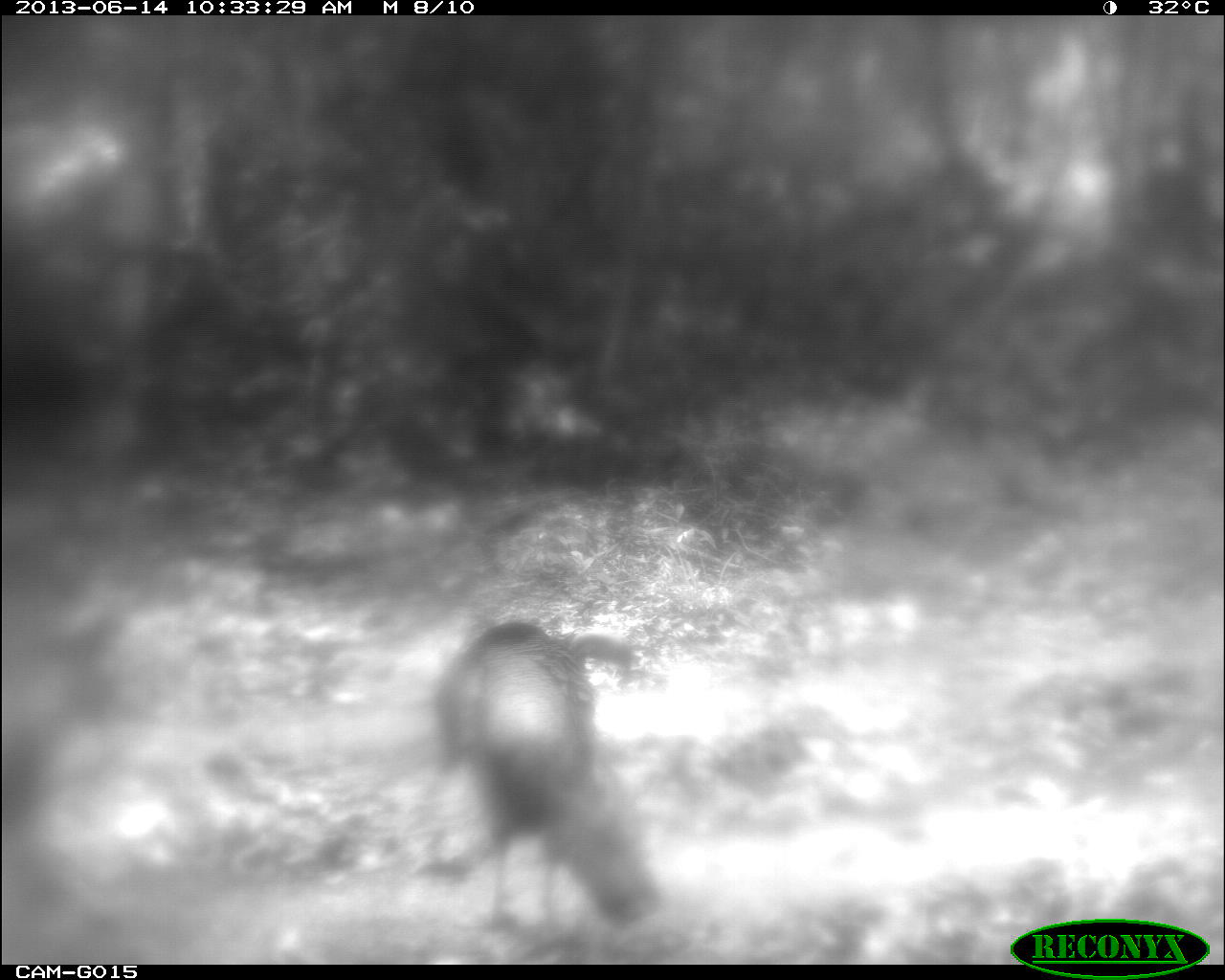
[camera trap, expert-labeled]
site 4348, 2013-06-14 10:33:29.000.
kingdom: Animalia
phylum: Chordata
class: Aves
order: Galliformes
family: Phasianidae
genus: Meleagris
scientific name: Meleagris ocellata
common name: ocellated turkey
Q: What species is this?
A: Meleagris ocellata (ocellated turkey).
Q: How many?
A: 2.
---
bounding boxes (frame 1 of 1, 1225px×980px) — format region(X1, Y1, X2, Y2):
meleagris ocellata: region(431, 620, 661, 929)